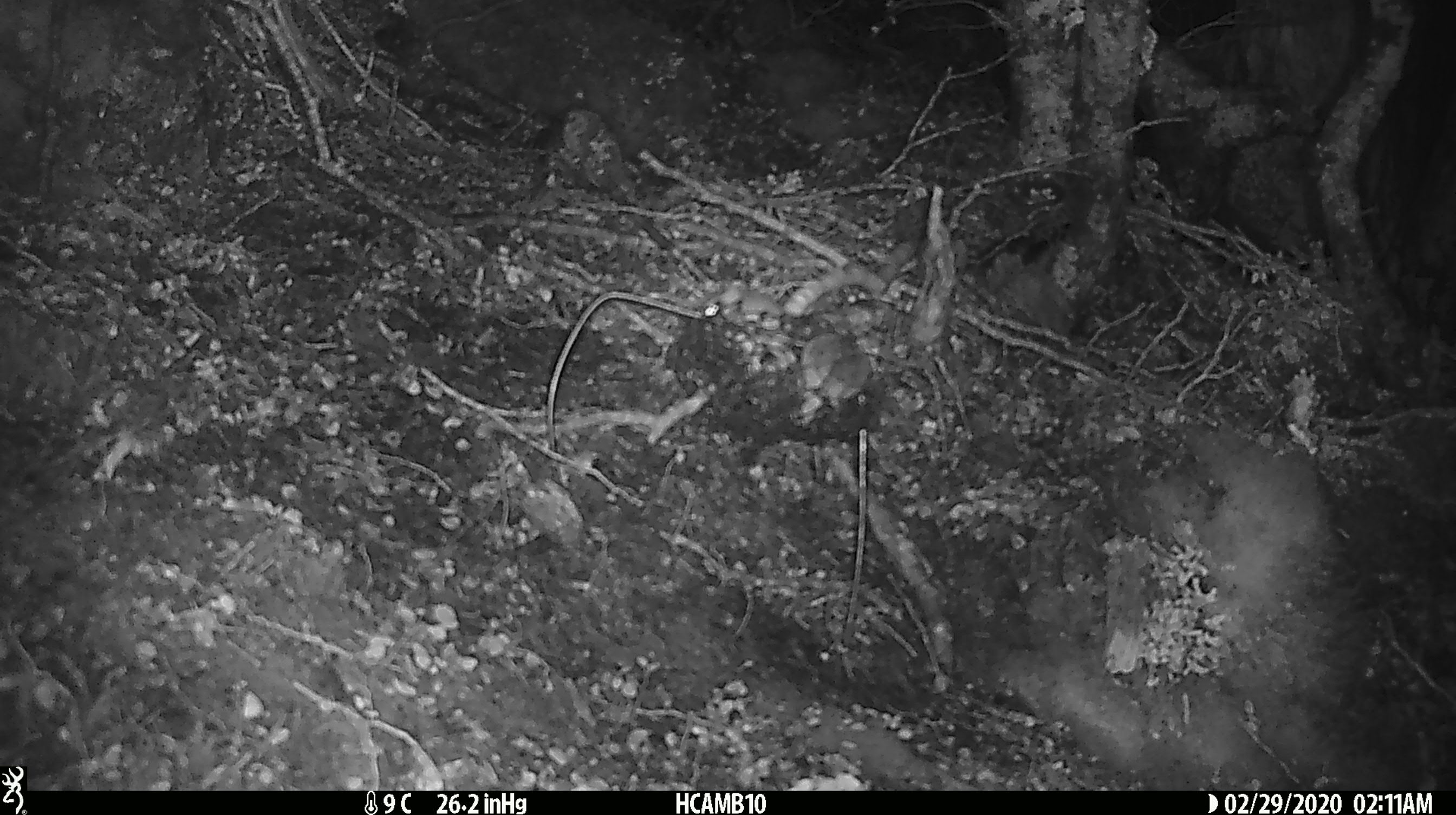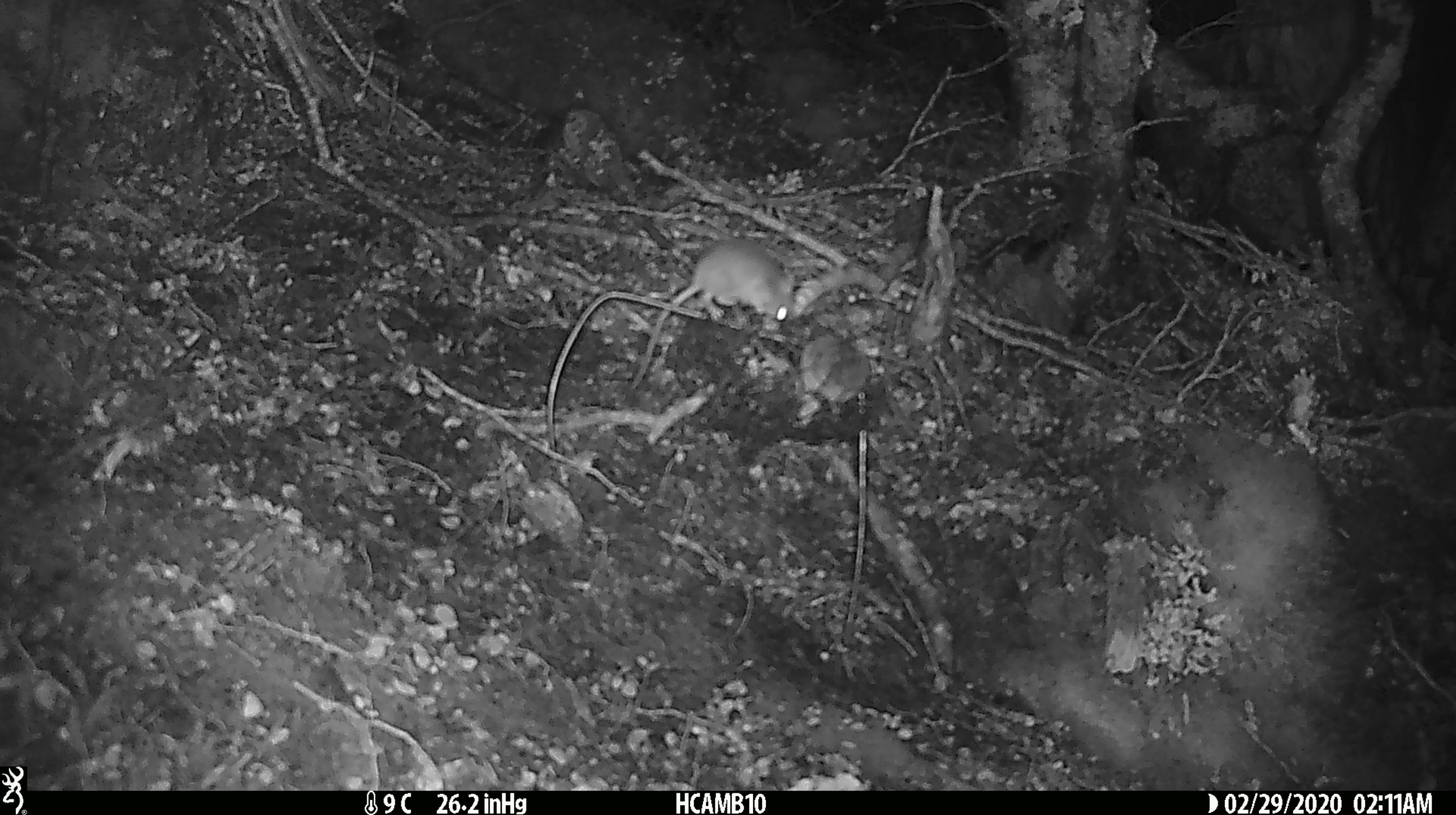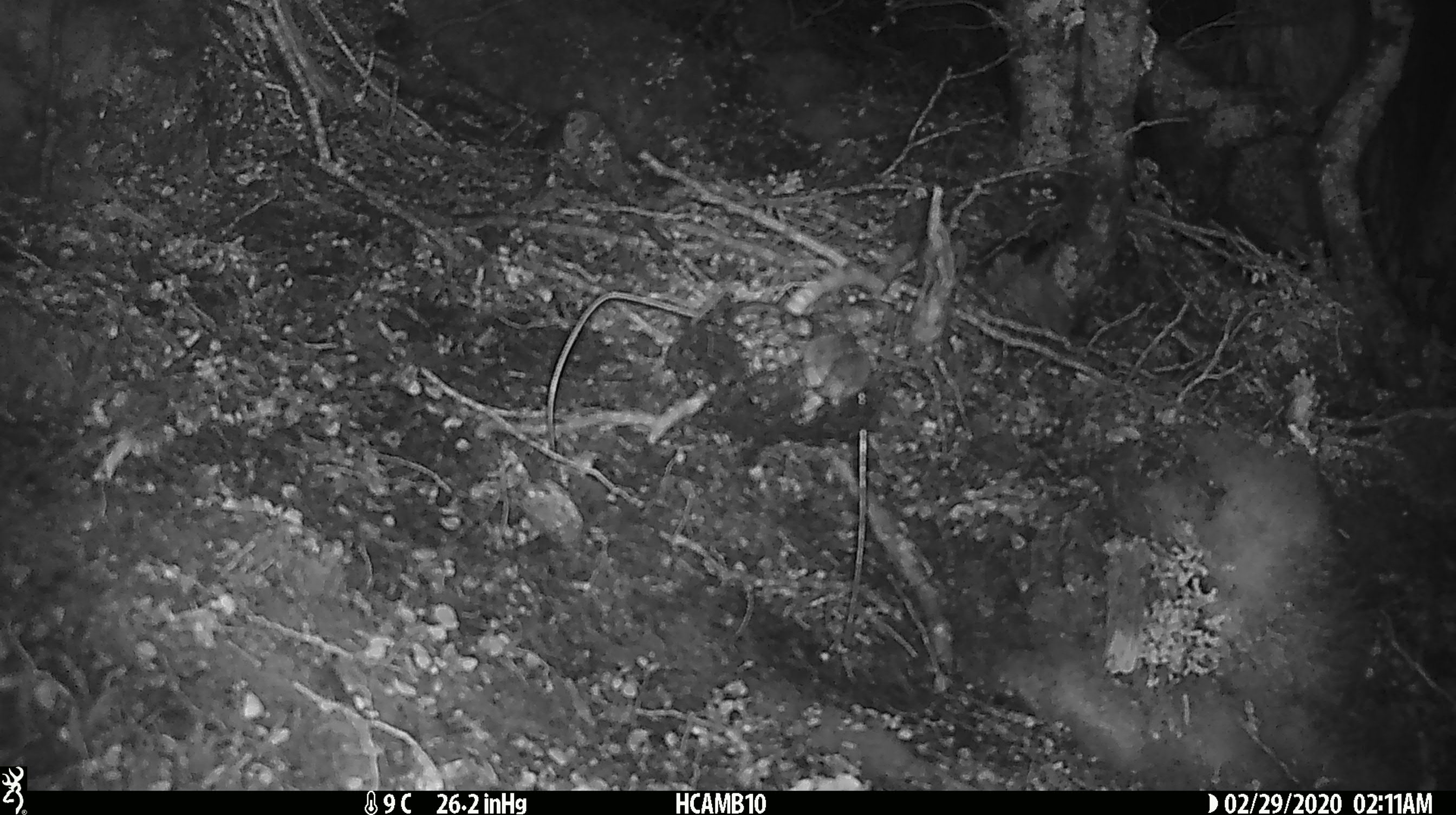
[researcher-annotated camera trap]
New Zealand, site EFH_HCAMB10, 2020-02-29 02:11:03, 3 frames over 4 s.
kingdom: Animalia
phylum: Chordata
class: Mammalia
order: Rodentia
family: Muridae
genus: Mus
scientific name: Mus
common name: mouse